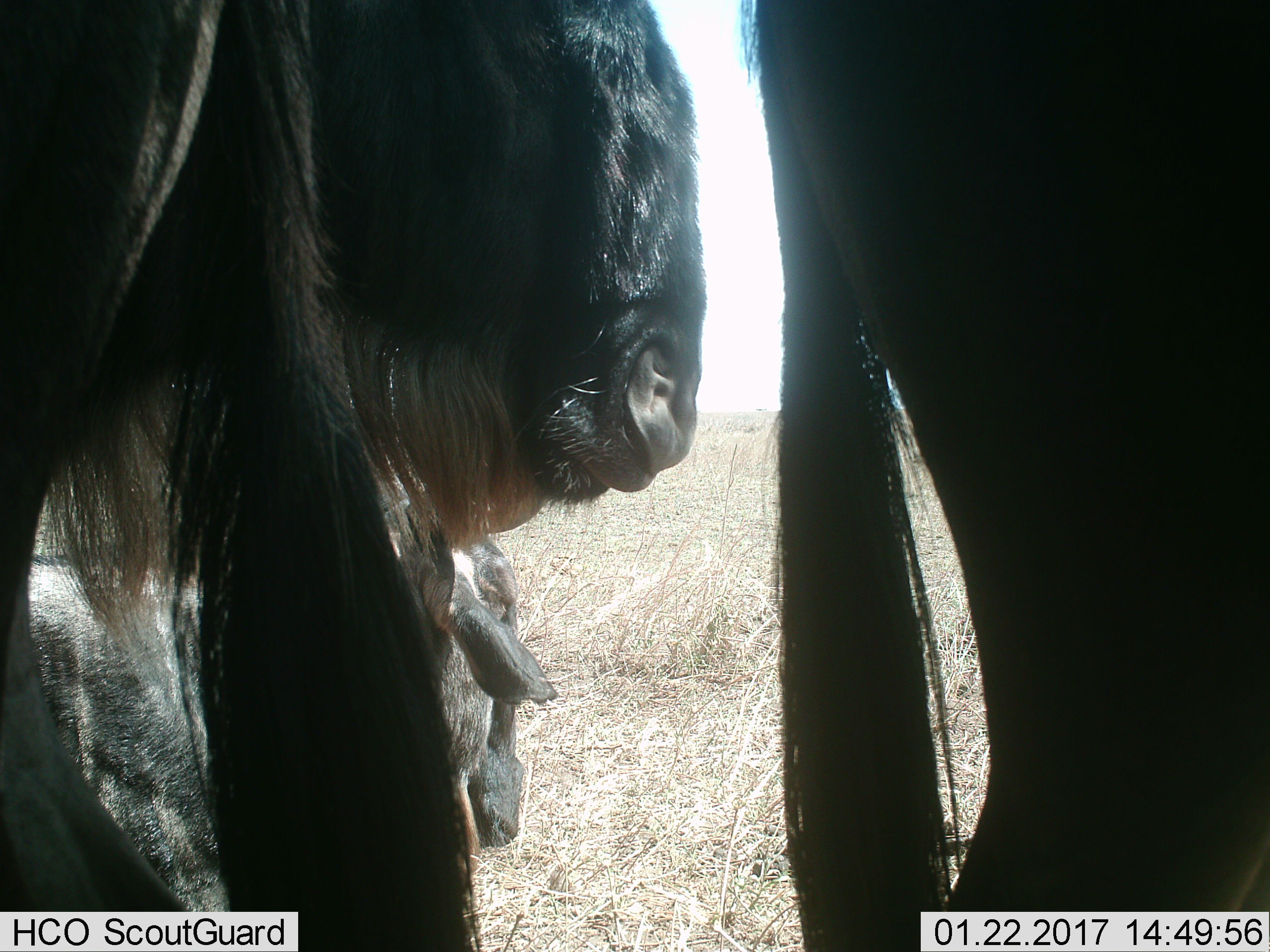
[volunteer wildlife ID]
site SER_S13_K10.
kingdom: Animalia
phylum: Chordata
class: Mammalia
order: Artiodactyla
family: Bovidae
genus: Connochaetes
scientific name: Connochaetes taurinus taurinus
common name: blue wildebeest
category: wildebeestblue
Wildebeestblue (blue wildebeest) (Connochaetes taurinus taurinus), count 3. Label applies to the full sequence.